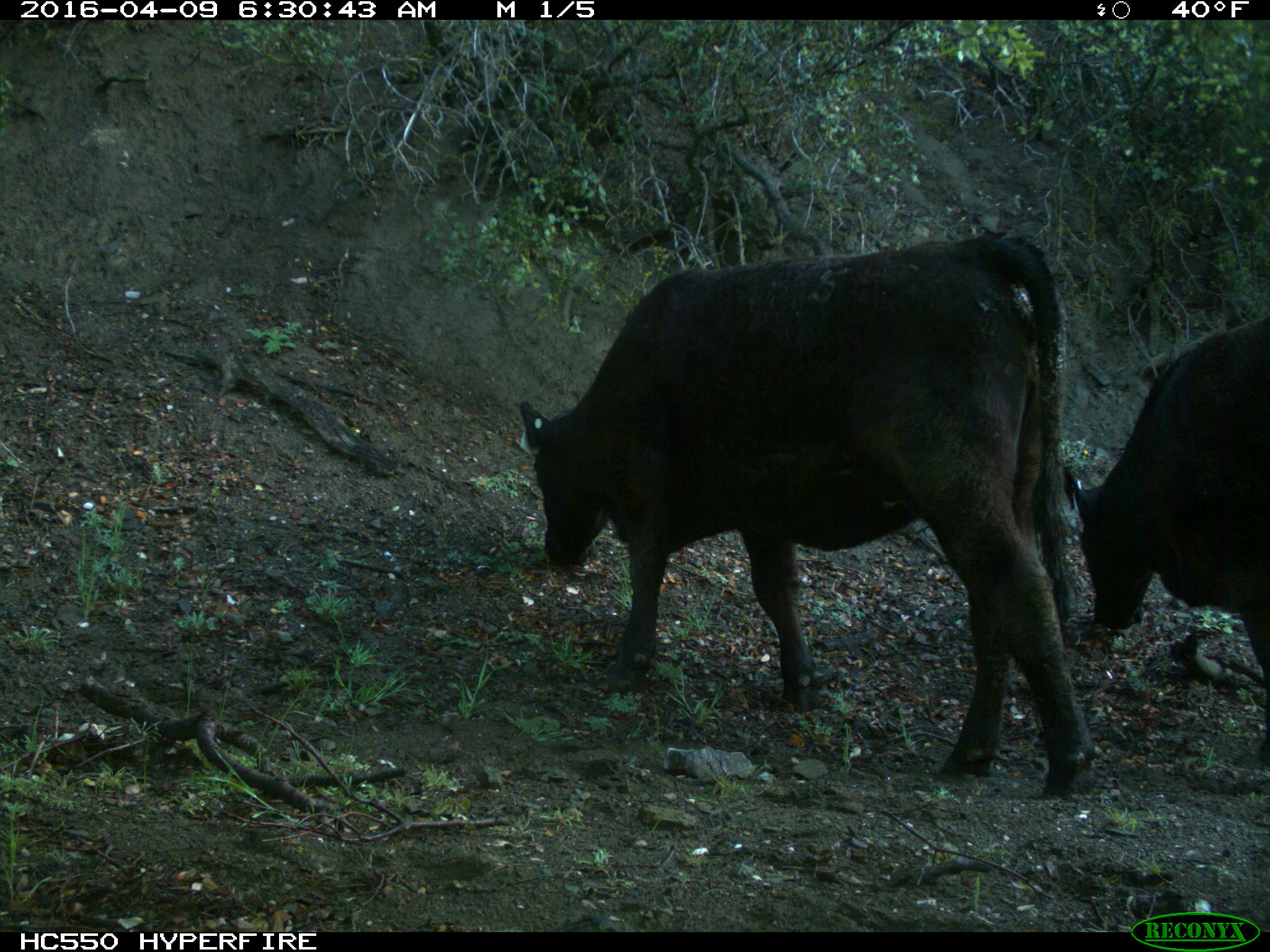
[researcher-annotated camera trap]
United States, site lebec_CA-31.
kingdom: Animalia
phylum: Chordata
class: Mammalia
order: Artiodactyla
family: Bovidae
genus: Bos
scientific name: Bos taurus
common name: domestic cow